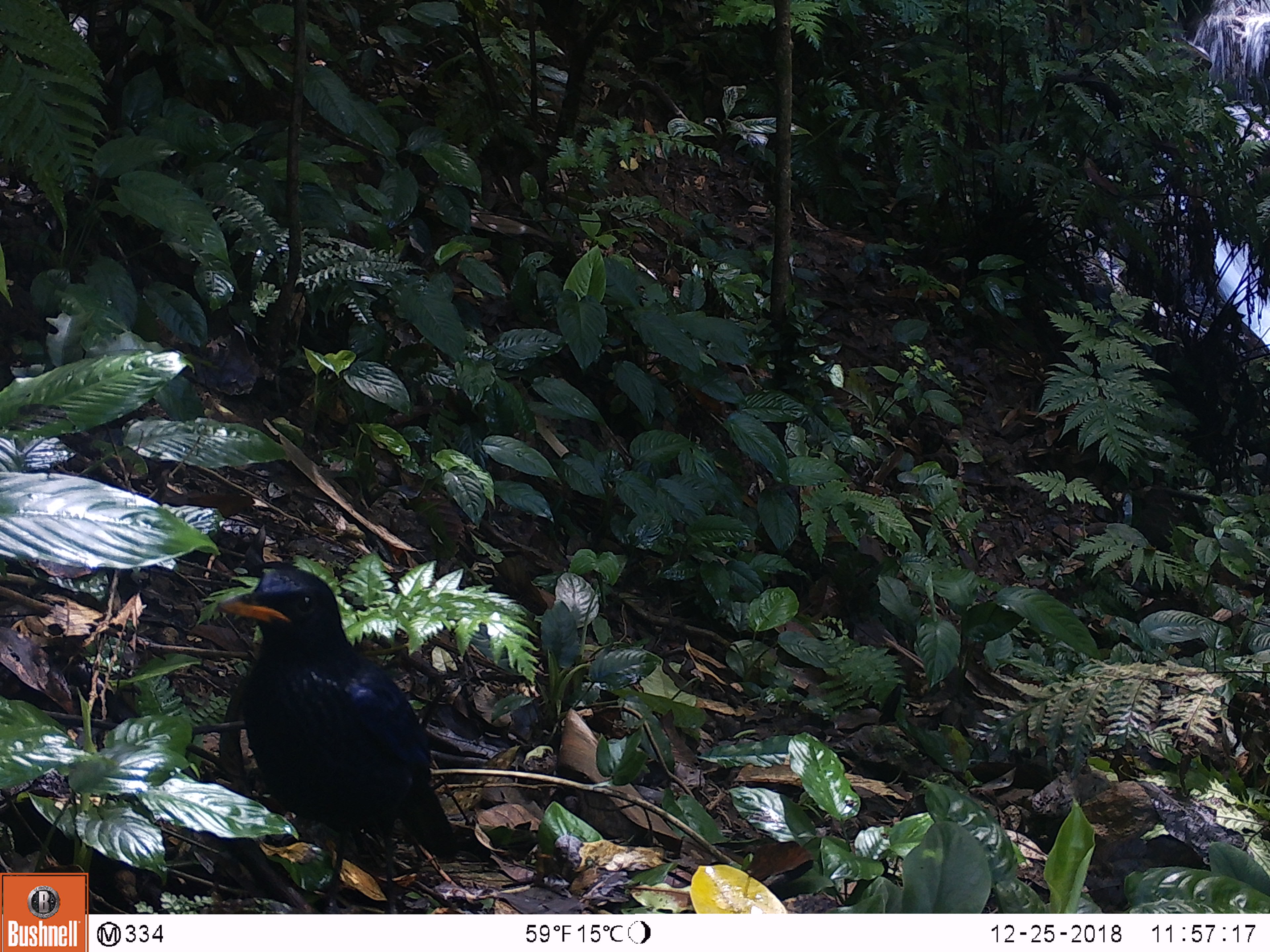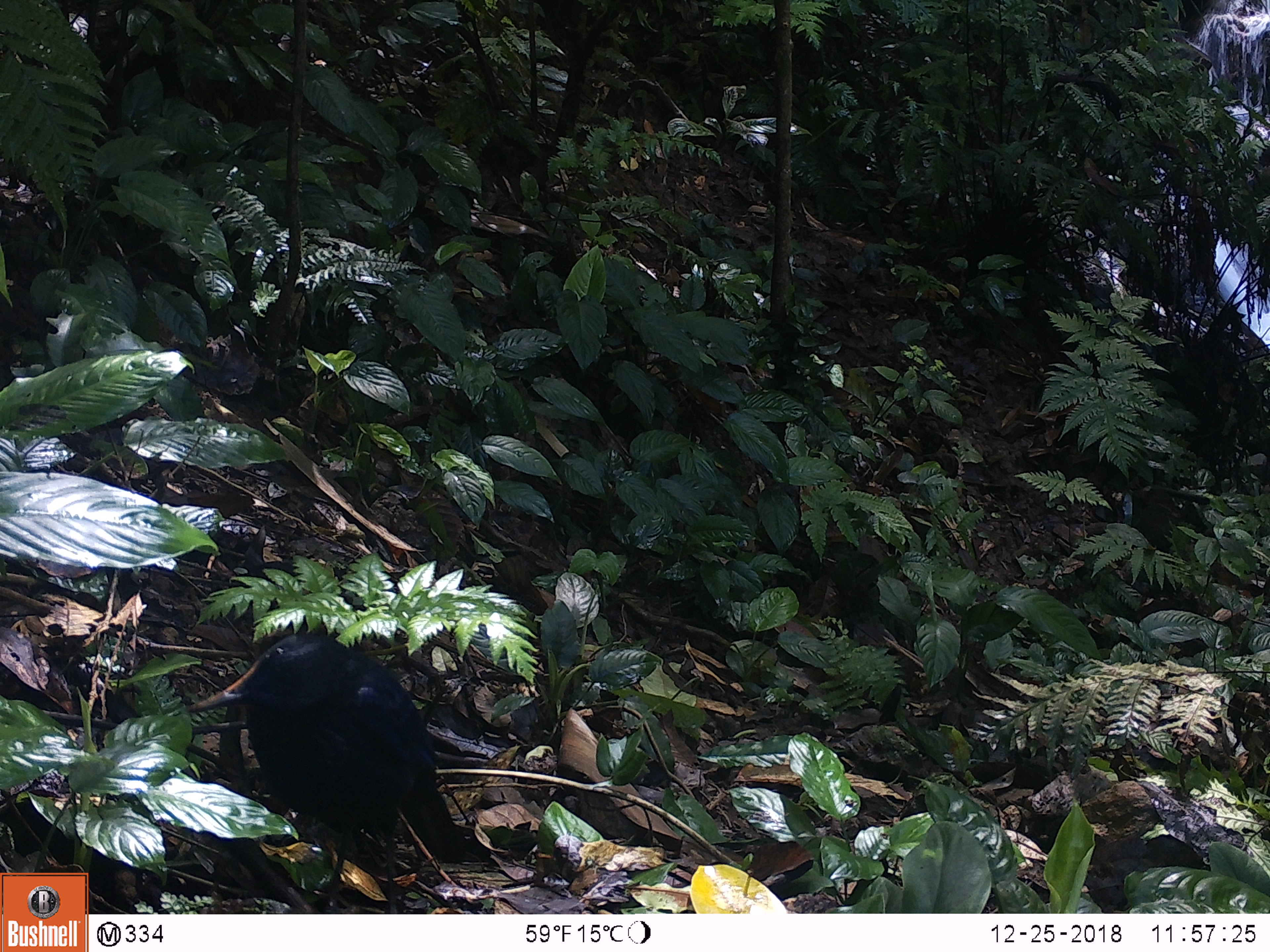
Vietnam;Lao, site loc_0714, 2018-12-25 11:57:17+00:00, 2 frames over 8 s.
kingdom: Animalia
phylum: Chordata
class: Aves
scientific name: Aves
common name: bird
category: unidentified bird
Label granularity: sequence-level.